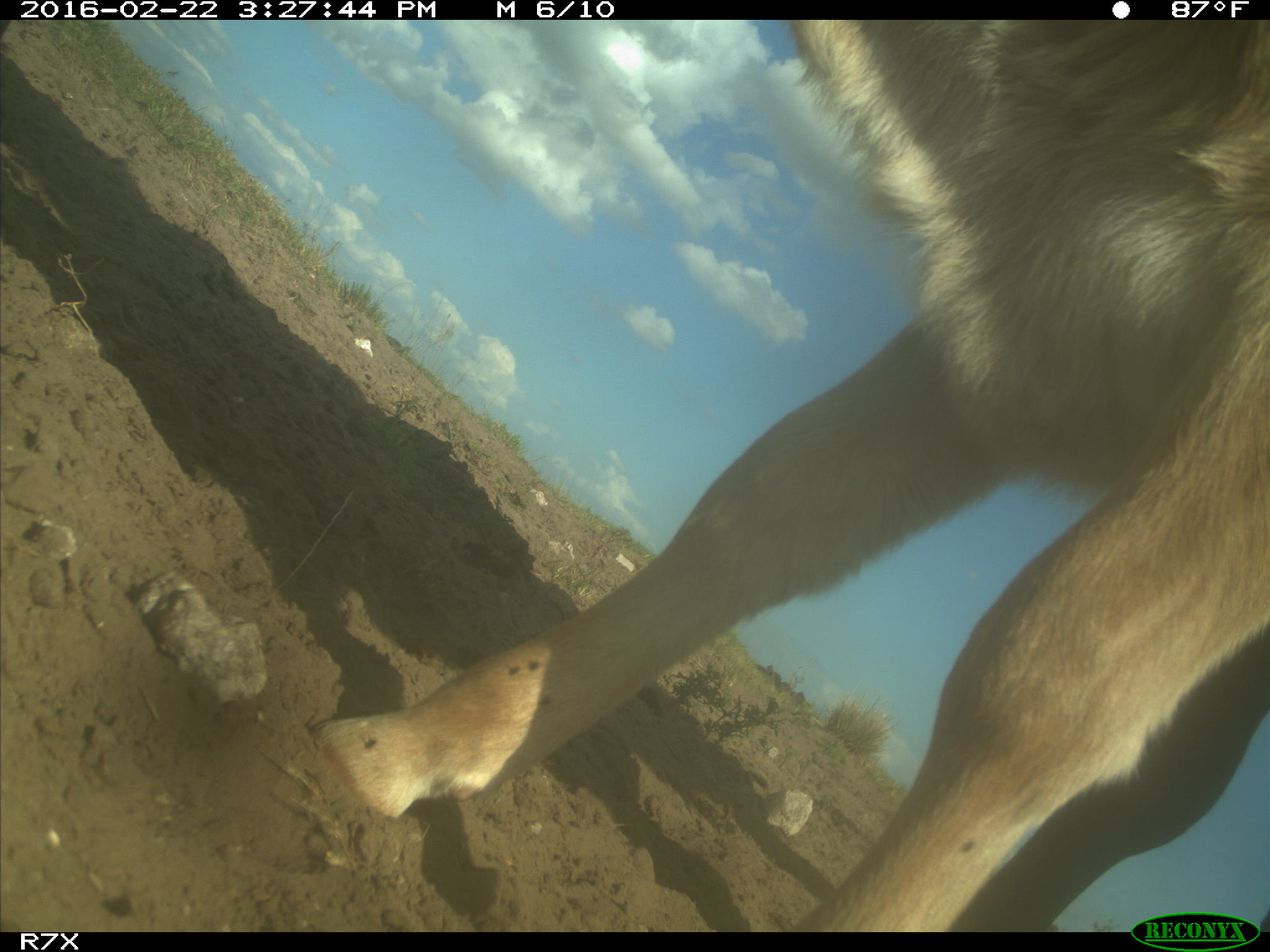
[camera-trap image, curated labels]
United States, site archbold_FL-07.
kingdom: Animalia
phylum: Chordata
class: Mammalia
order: Artiodactyla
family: Bovidae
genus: Bos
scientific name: Bos taurus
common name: domestic cow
Bos taurus (domestic cow).